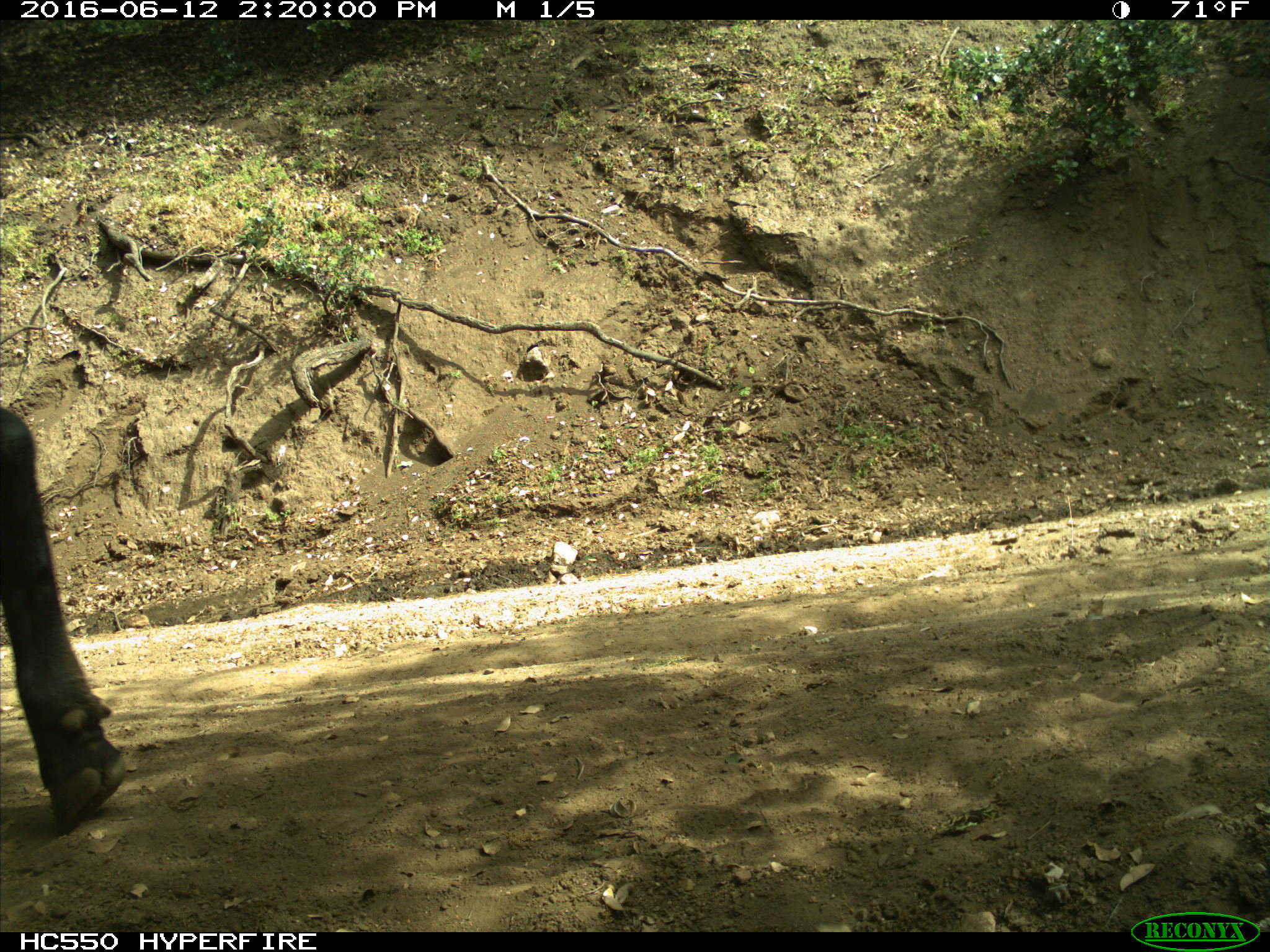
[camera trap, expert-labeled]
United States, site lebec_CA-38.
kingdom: Animalia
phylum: Chordata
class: Mammalia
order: Artiodactyla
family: Bovidae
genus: Bos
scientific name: Bos taurus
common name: domestic cow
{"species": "Bos taurus (domestic cow)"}